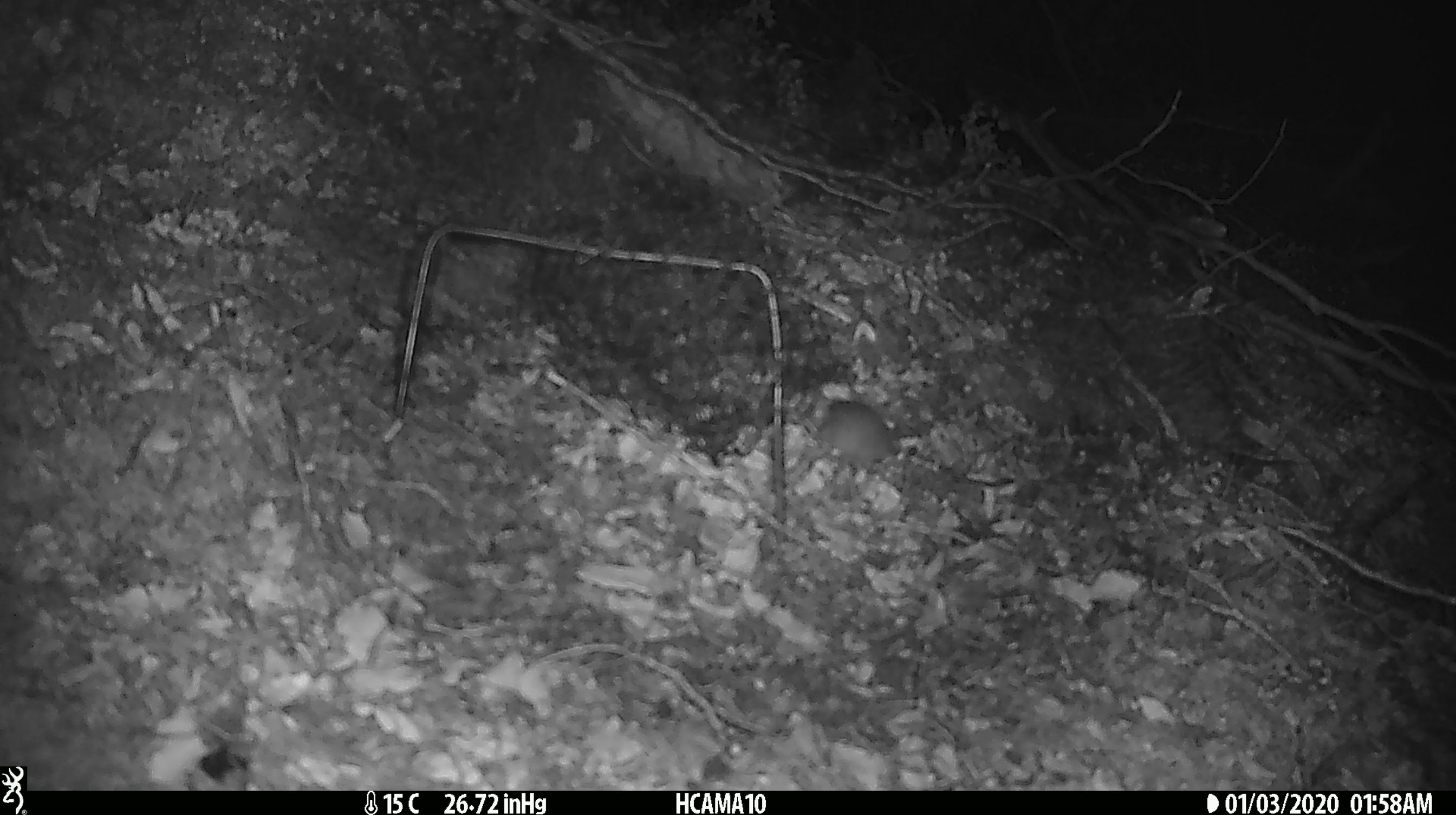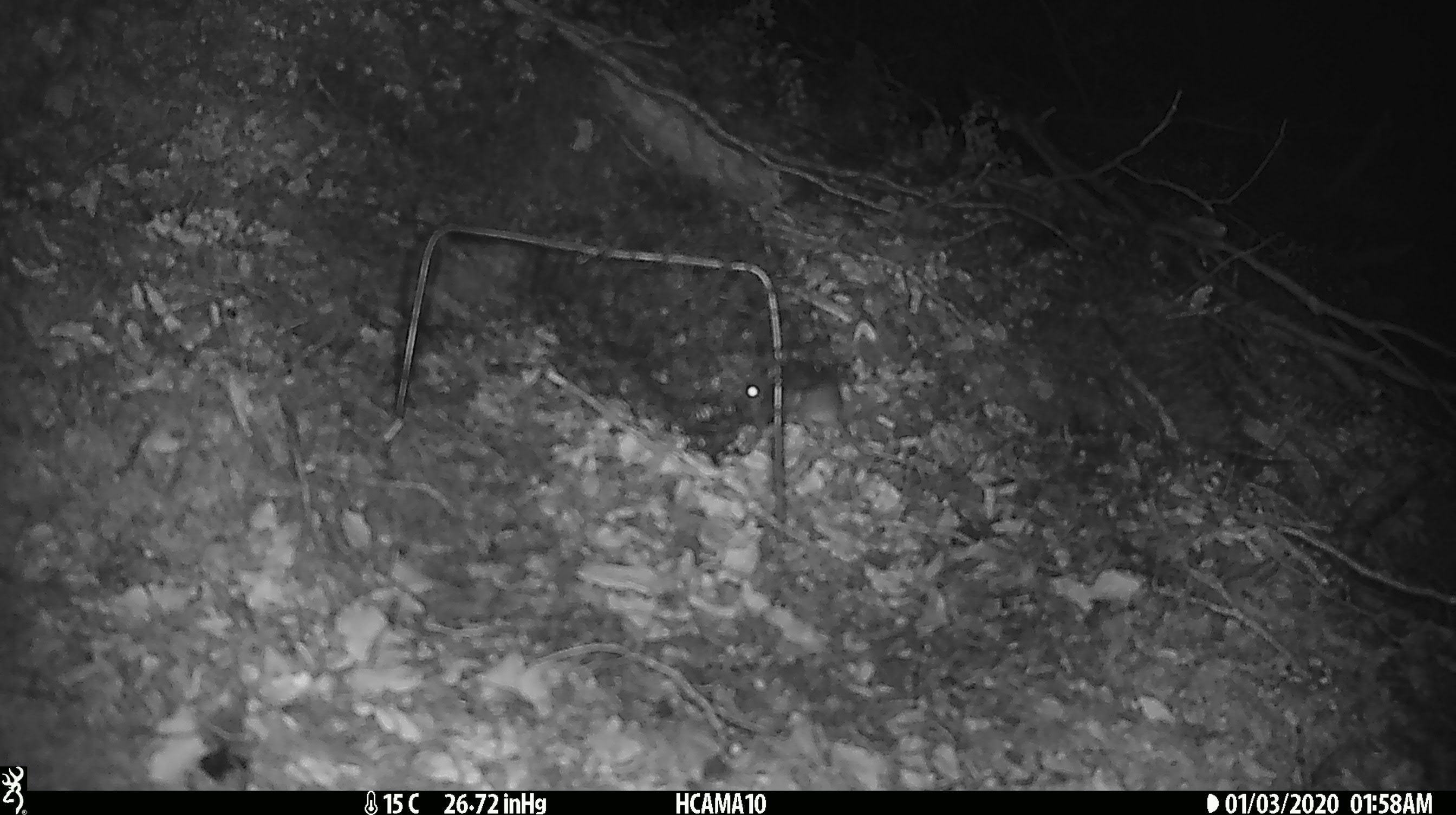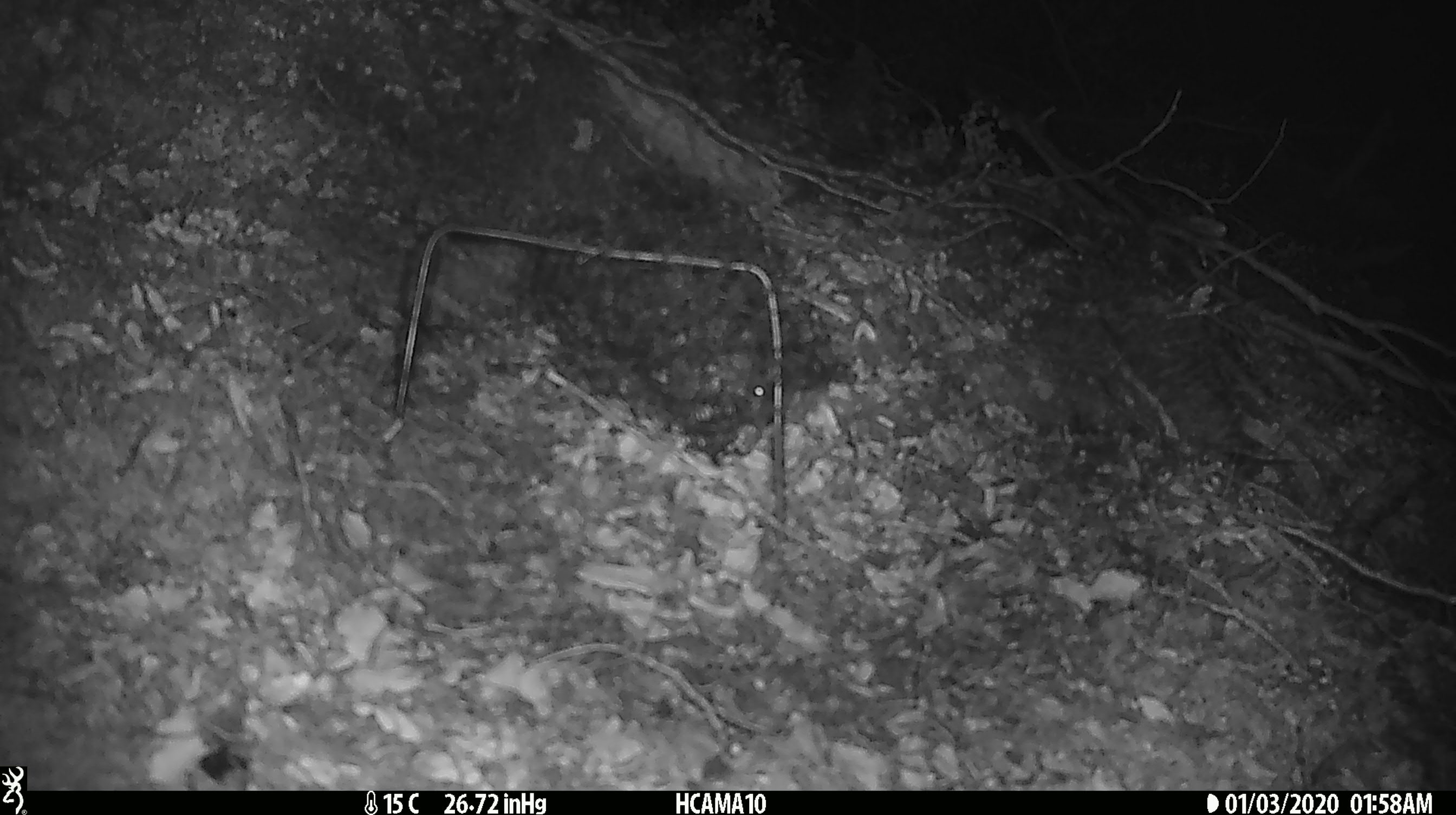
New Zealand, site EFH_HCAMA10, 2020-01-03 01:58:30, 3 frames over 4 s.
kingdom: Animalia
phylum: Chordata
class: Mammalia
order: Rodentia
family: Muridae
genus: Mus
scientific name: Mus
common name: mouse